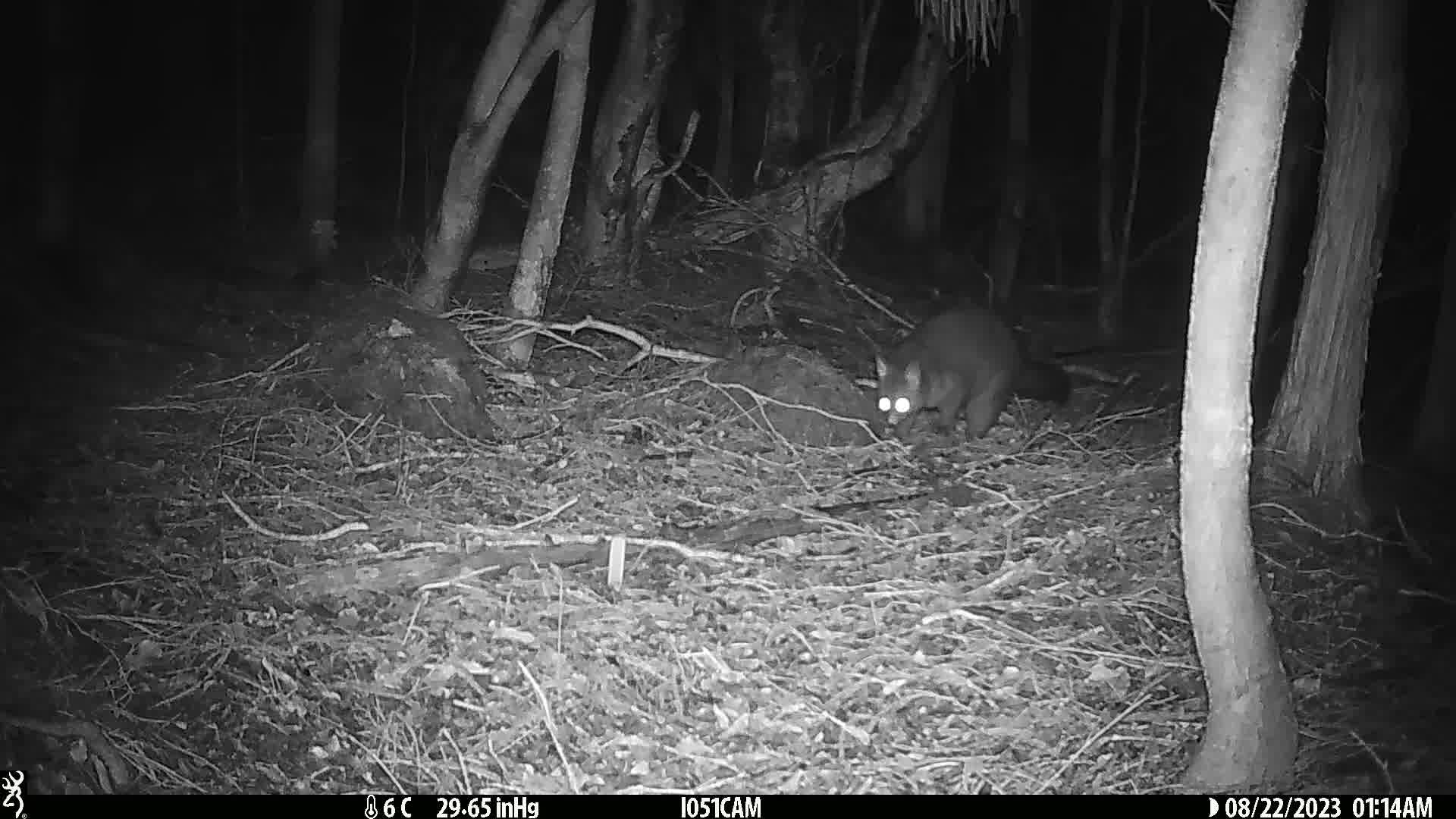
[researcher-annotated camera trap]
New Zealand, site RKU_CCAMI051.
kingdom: Animalia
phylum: Chordata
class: Mammalia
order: Diprotodontia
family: Phalangeridae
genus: Trichosurus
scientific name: Trichosurus vulpecula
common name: common brushtail possum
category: possum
Possum (common brushtail possum) (Trichosurus vulpecula).